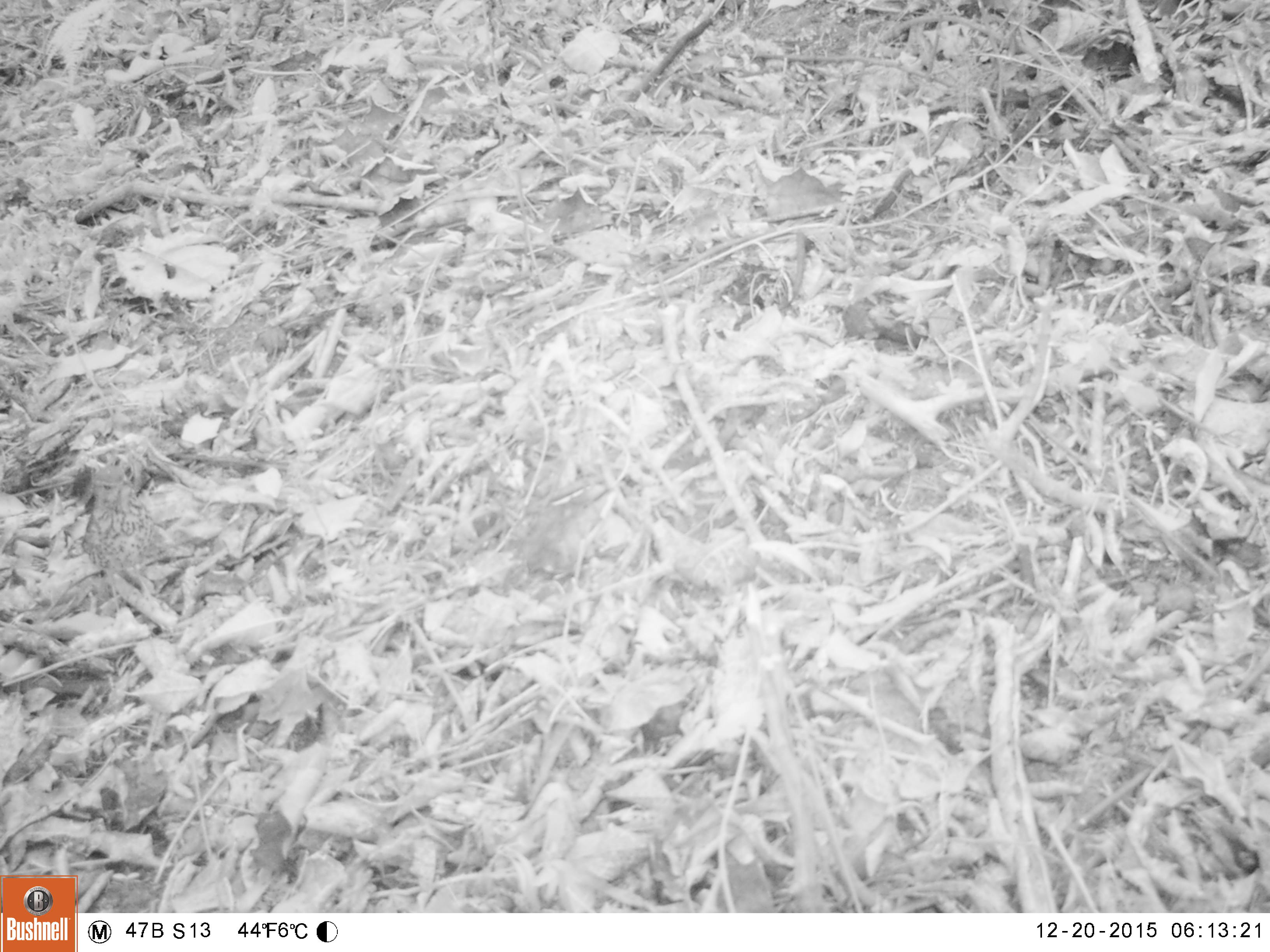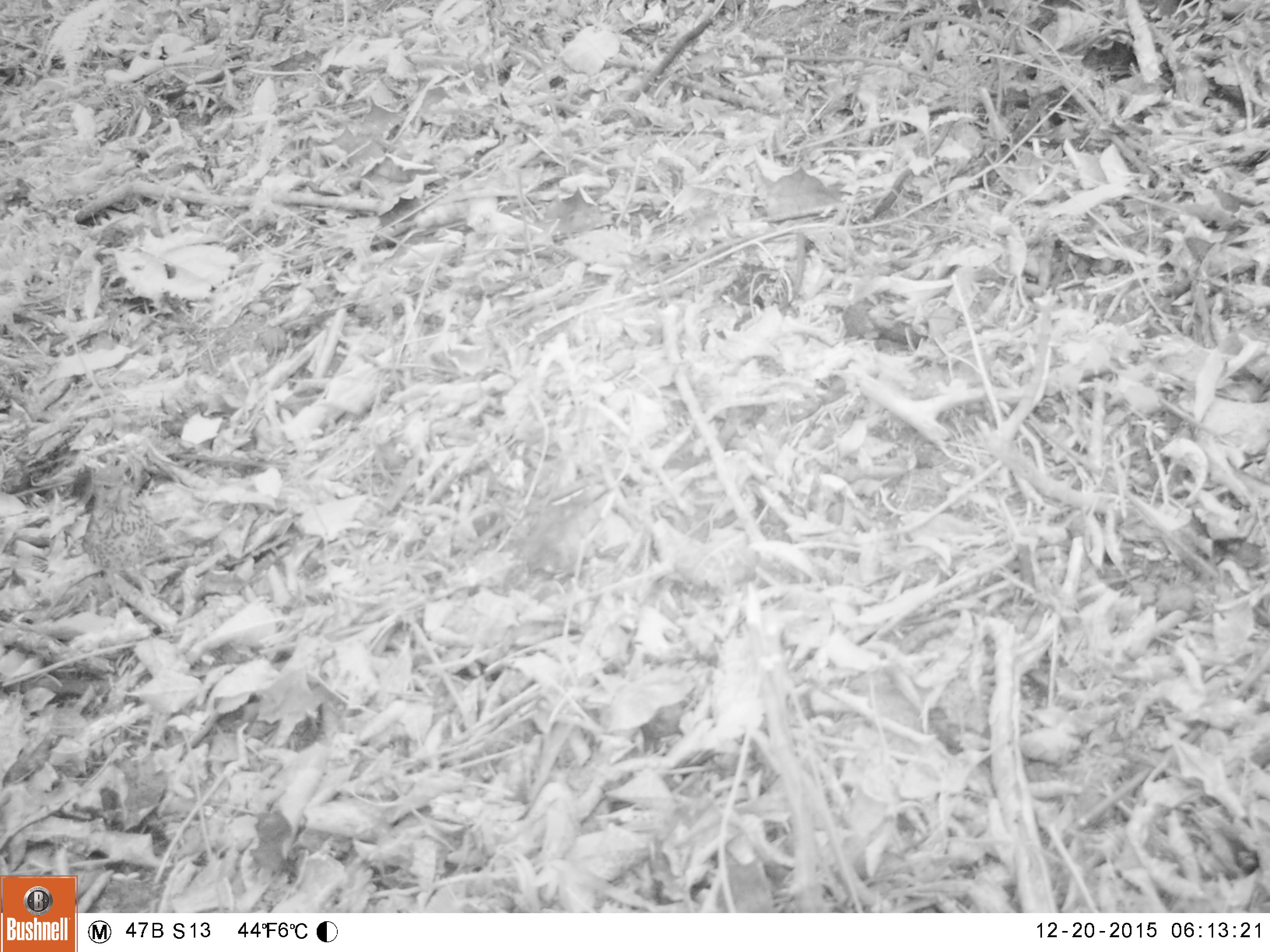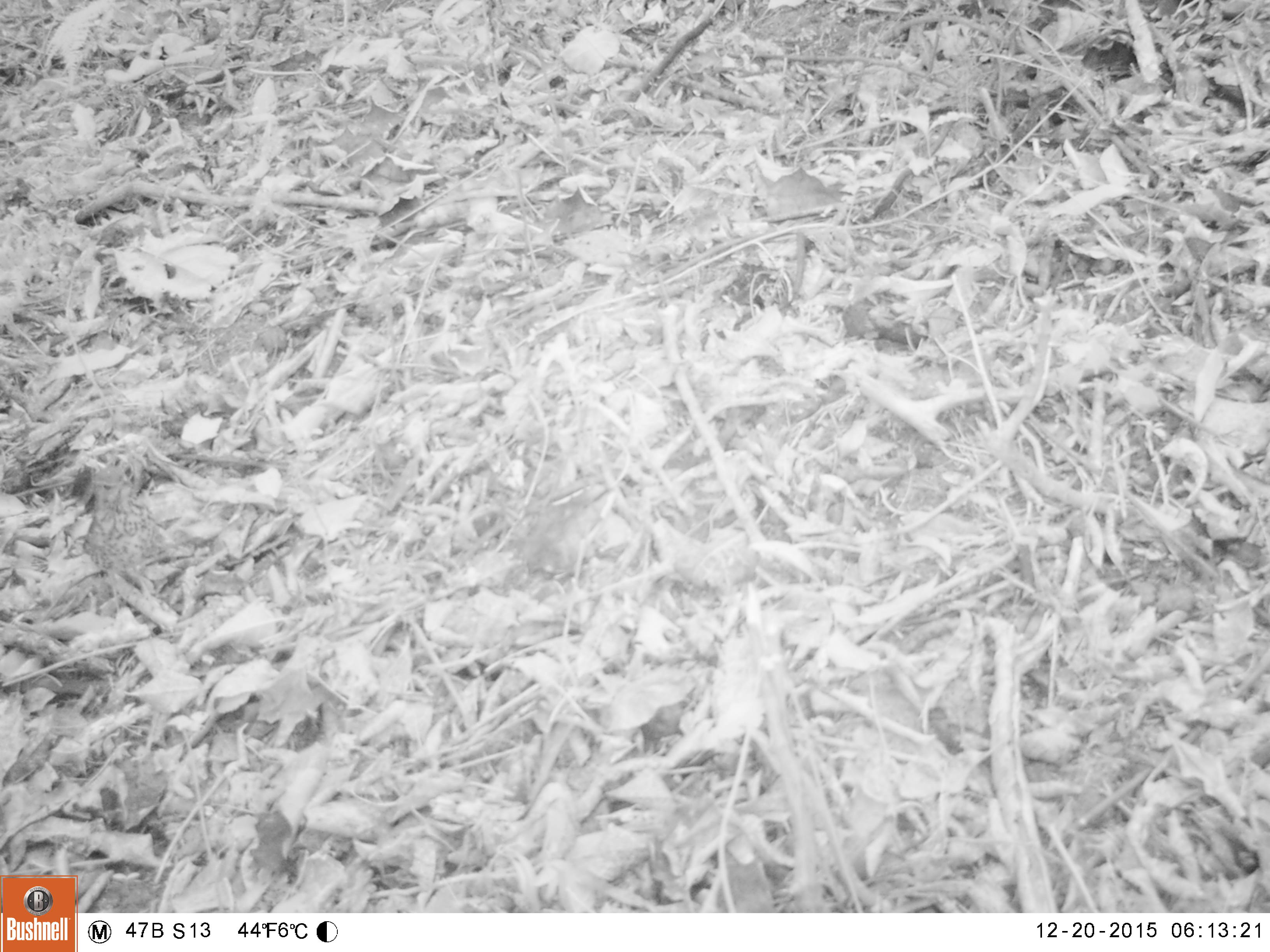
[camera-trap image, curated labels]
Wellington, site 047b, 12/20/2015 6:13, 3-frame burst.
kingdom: Animalia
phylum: Chordata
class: Aves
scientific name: Aves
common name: bird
Bird (Aves).